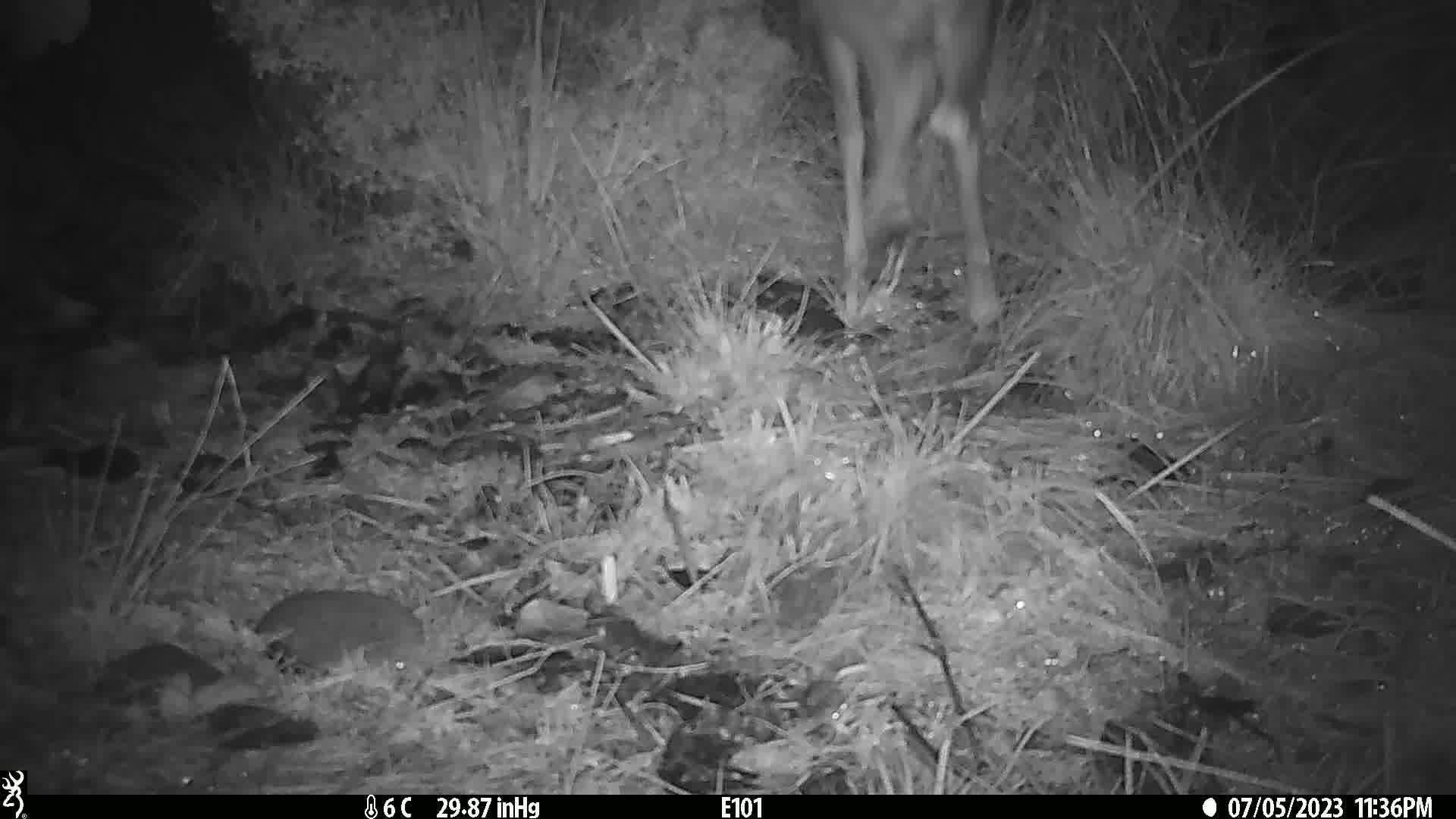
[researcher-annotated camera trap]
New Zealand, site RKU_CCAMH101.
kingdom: Animalia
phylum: Chordata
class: Mammalia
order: Artiodactyla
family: Cervidae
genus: Odocoileus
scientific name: Odocoileus virginianus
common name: white-tailed deer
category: white tailed deer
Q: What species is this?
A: White tailed deer (white-tailed deer) (Odocoileus virginianus).